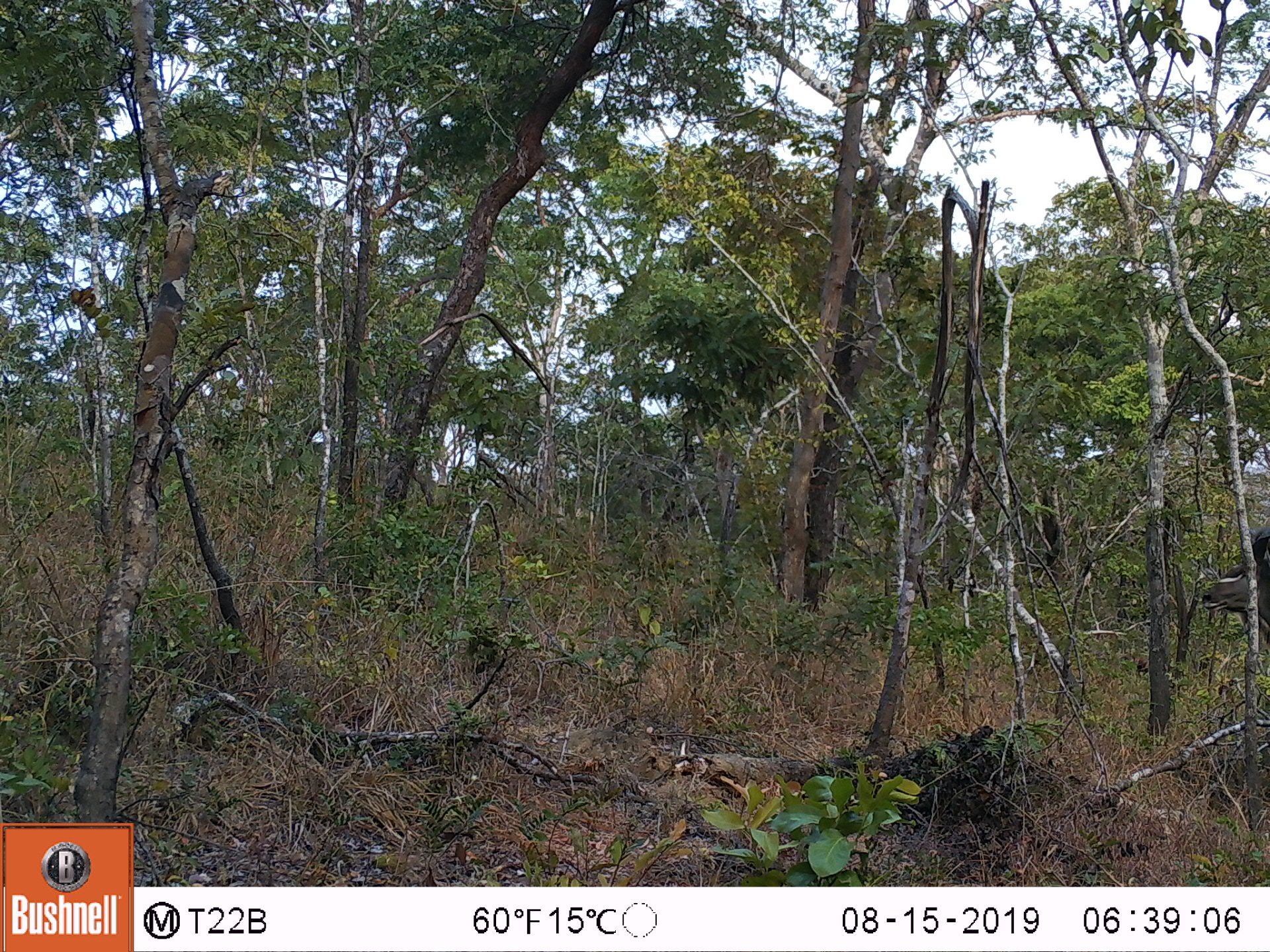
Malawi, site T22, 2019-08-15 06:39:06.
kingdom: Animalia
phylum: Chordata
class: Mammalia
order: Artiodactyla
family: Bovidae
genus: Tragelaphus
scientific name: Tragelaphus strepsiceros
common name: greater kudu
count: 1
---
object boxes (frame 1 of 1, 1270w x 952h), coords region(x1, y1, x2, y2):
greater kudu: region(1189, 510, 1262, 651)